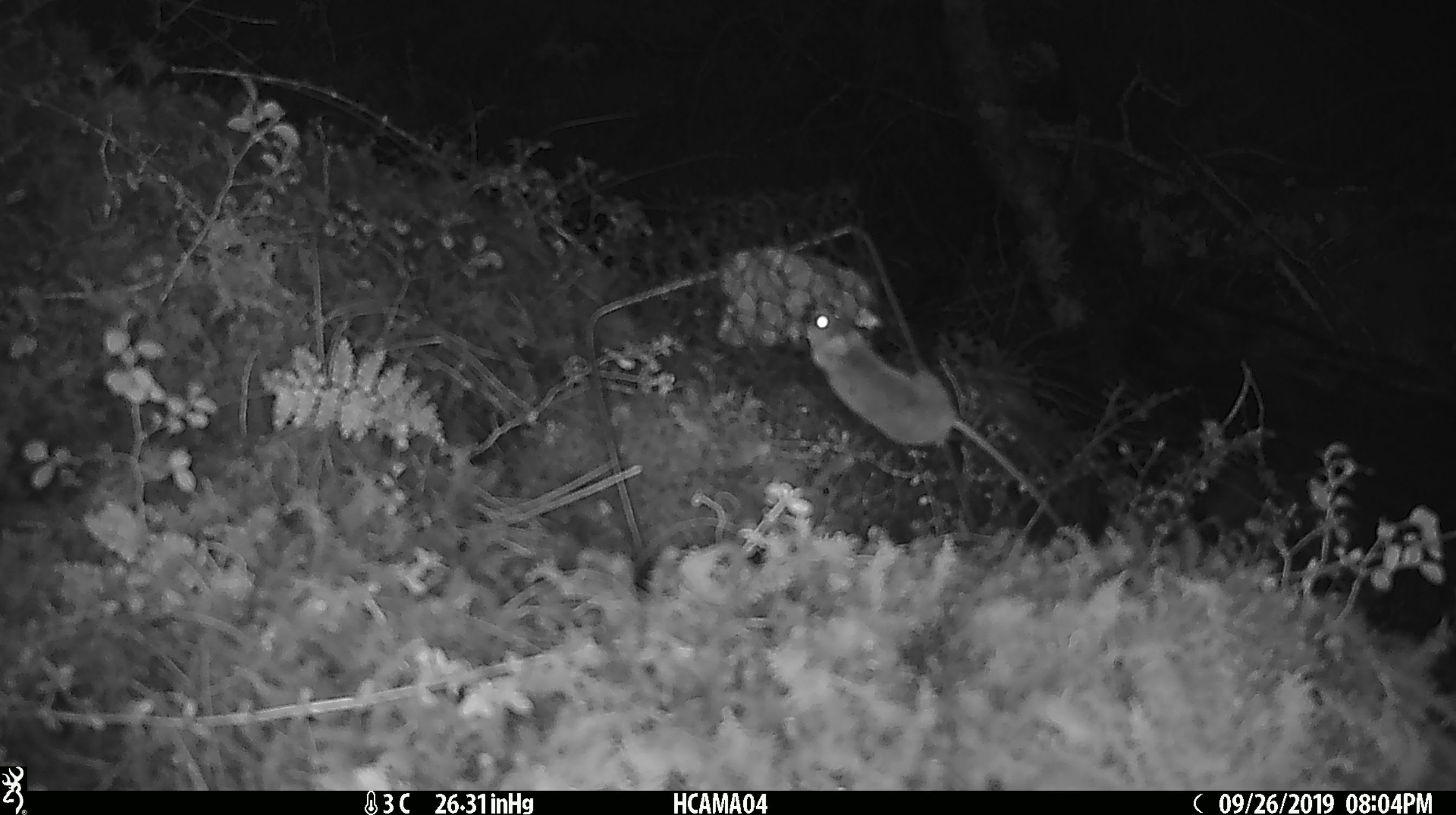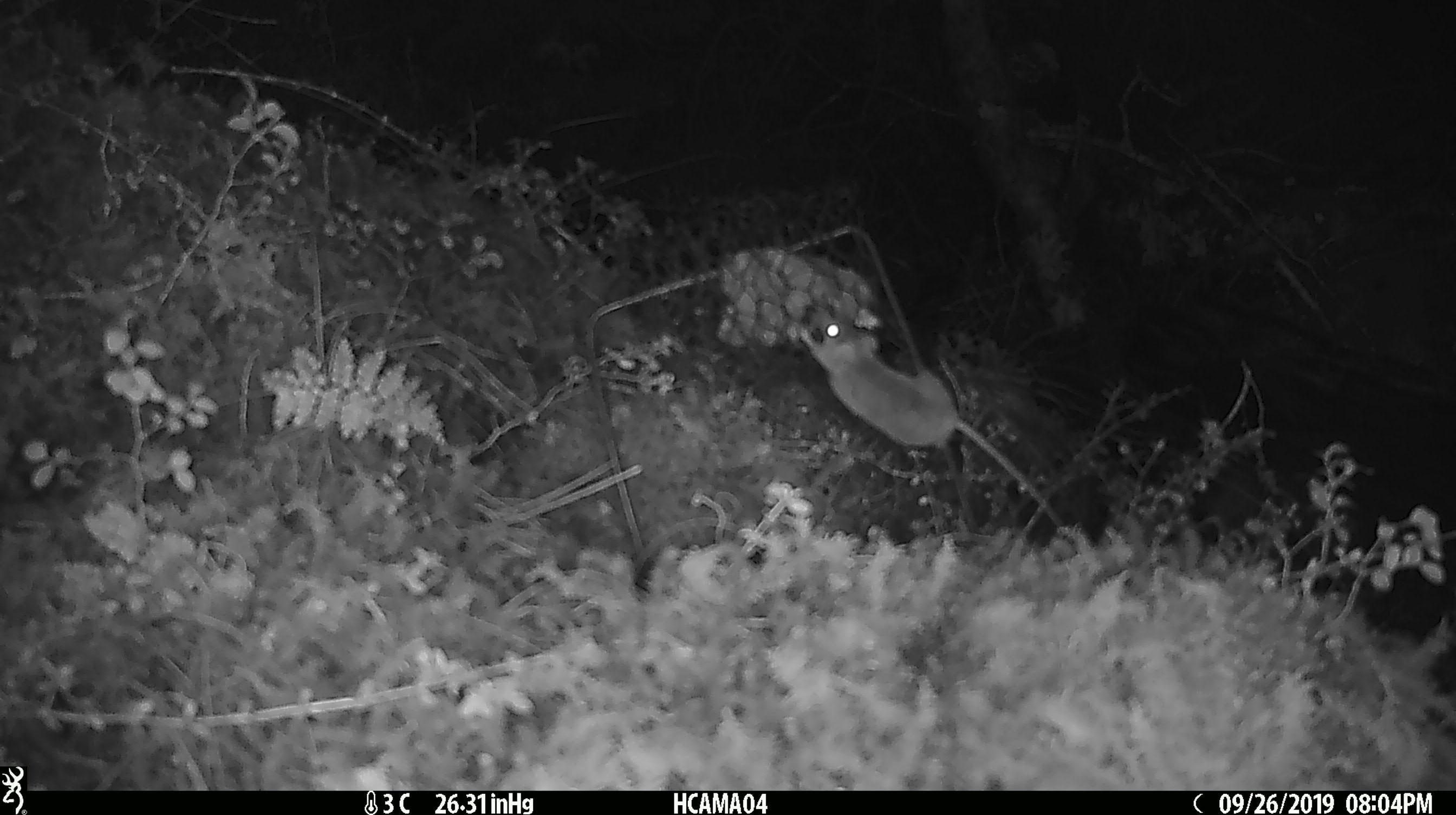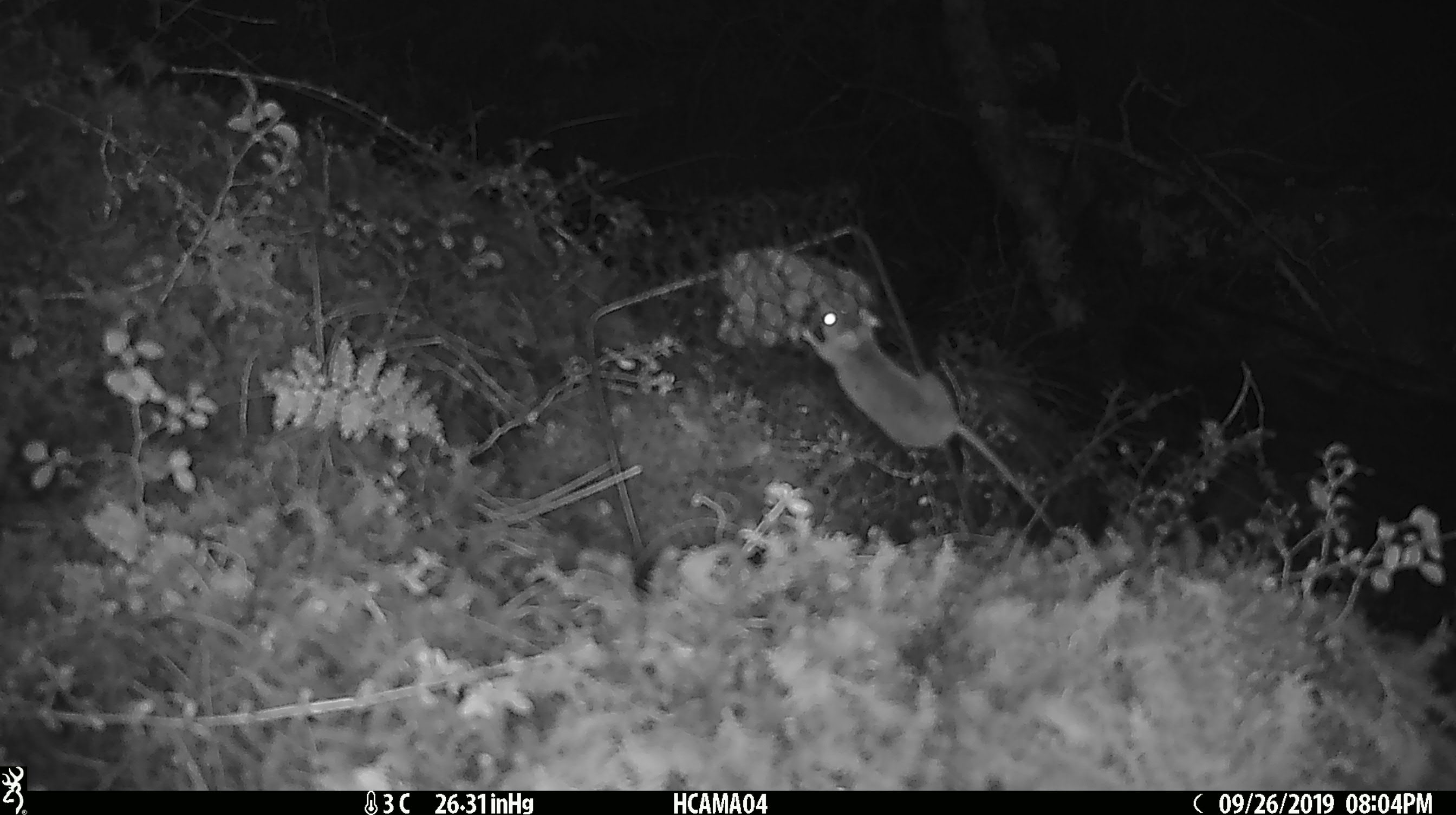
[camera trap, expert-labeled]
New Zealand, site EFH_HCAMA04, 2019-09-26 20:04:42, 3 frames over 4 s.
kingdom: Animalia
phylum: Chordata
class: Mammalia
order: Rodentia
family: Muridae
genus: Mus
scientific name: Mus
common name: mouse